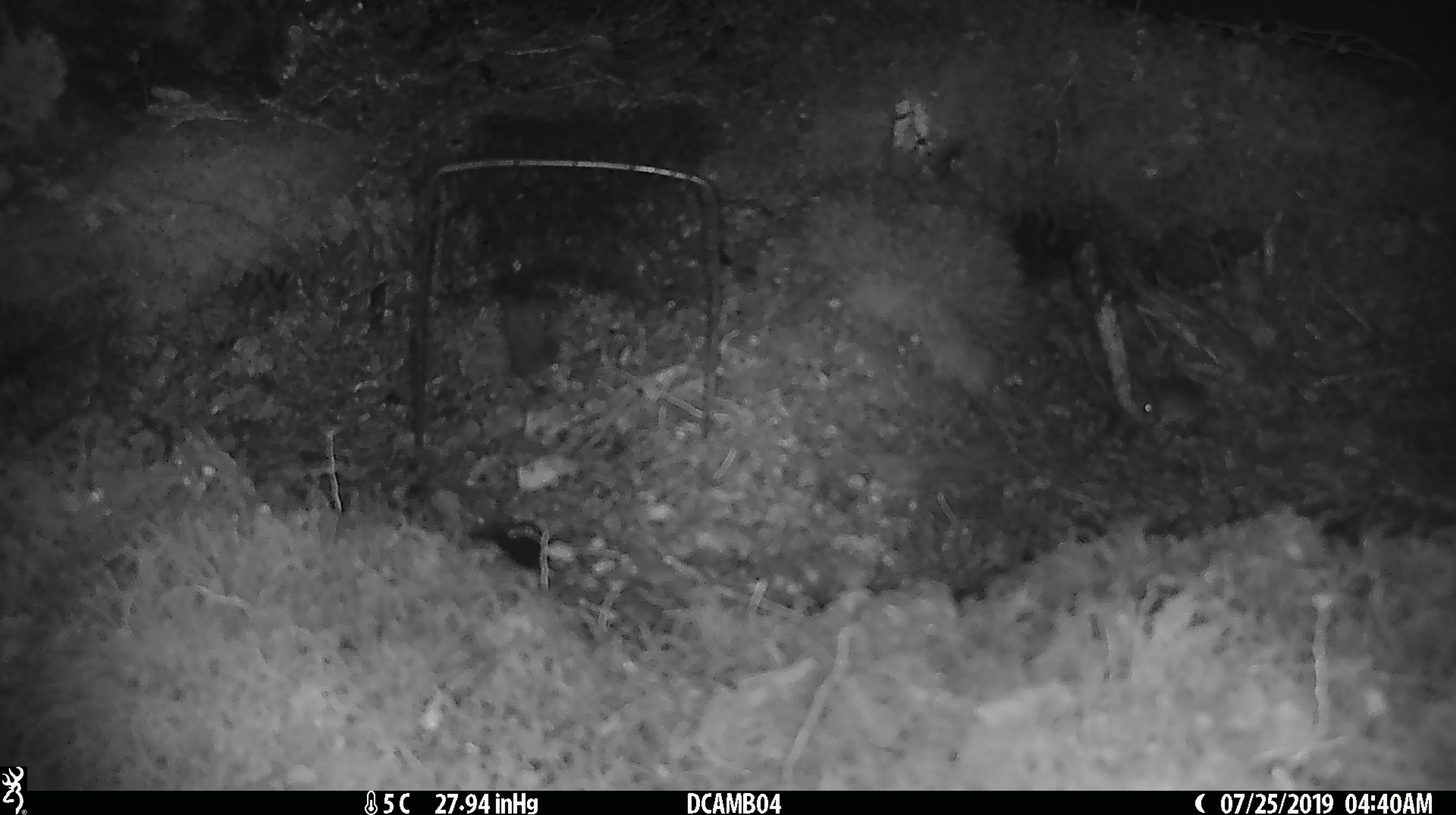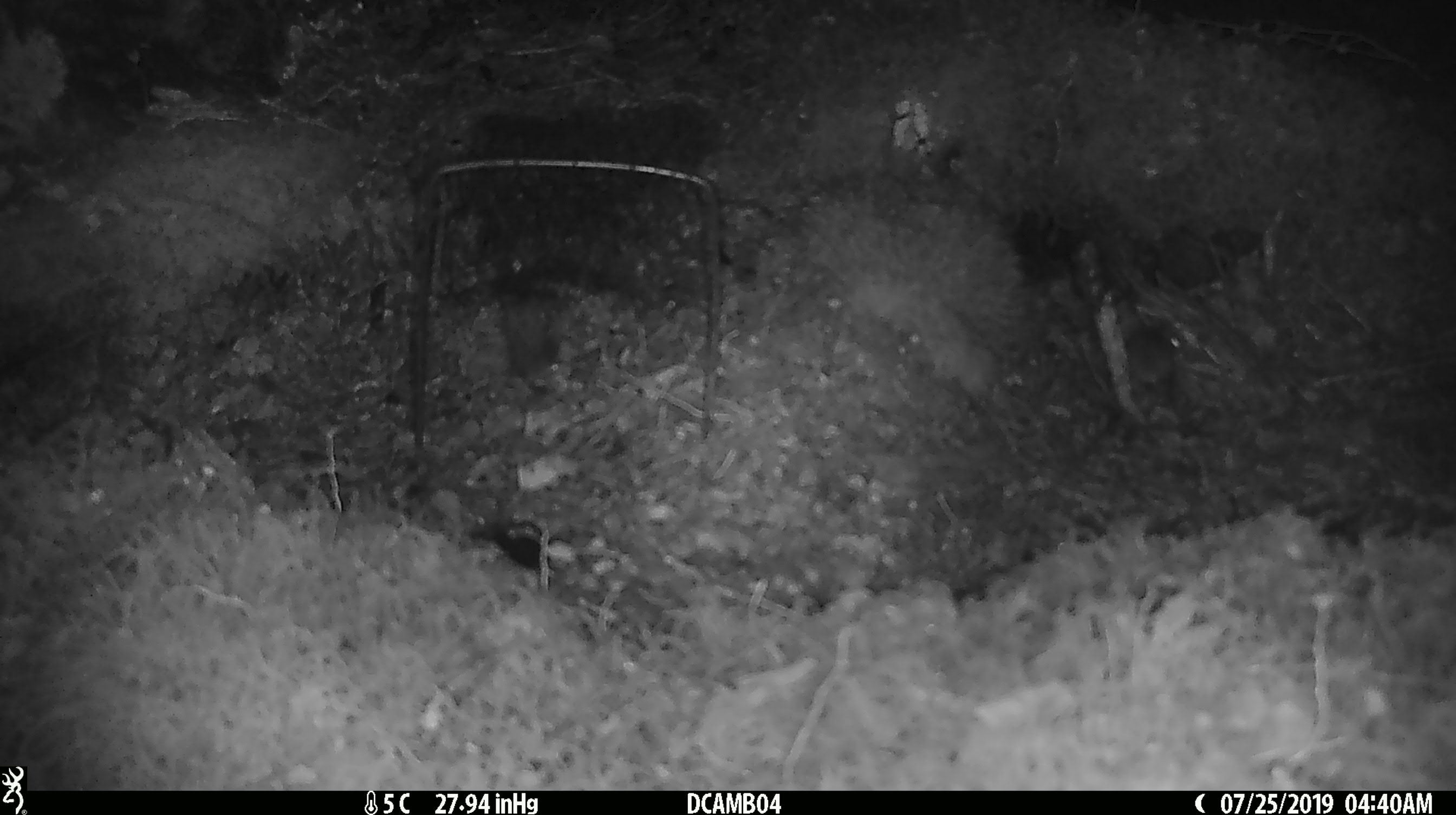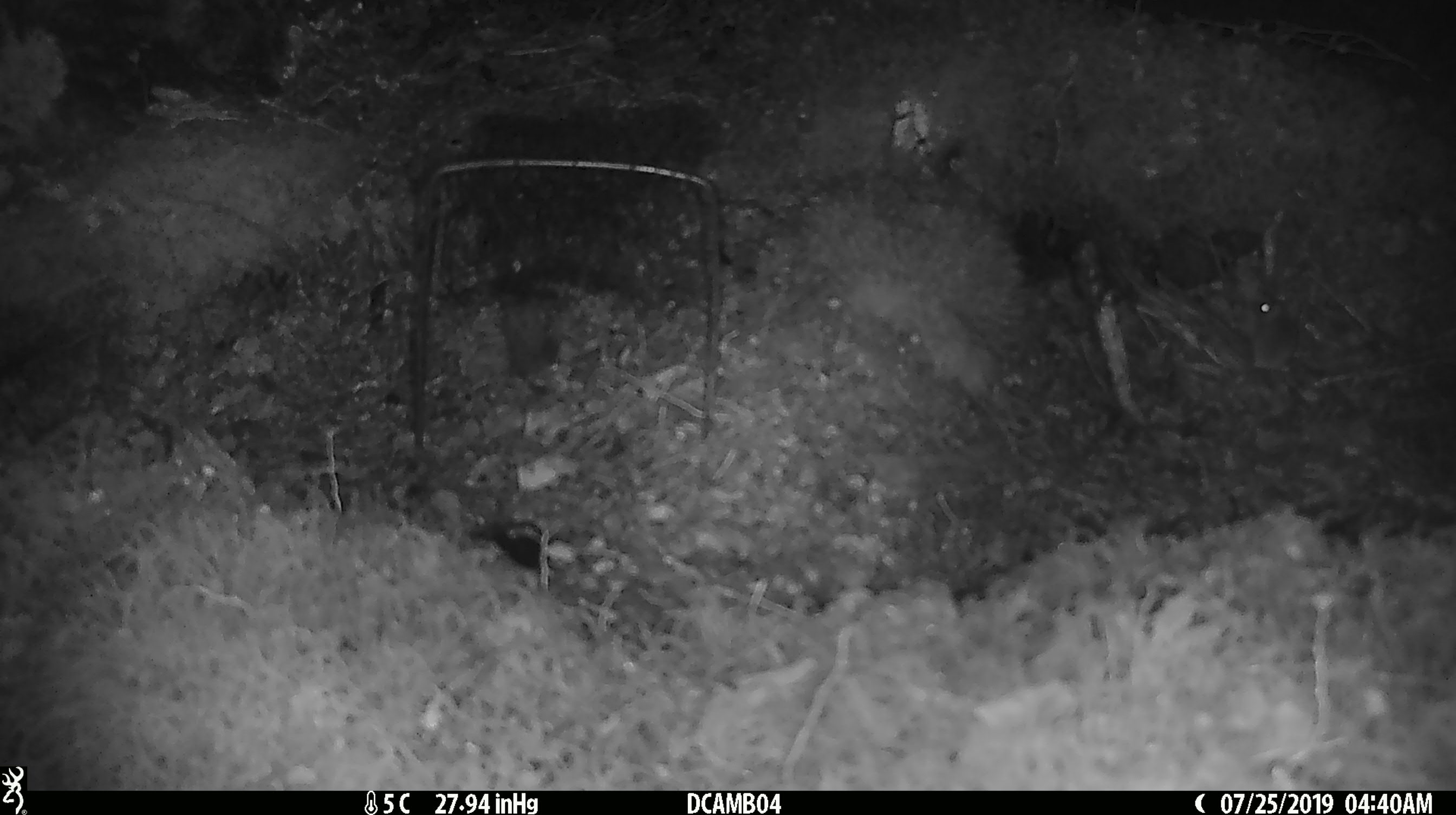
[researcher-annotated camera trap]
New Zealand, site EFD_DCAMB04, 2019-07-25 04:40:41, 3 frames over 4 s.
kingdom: Animalia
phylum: Chordata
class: Mammalia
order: Rodentia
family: Muridae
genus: Mus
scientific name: Mus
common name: mouse